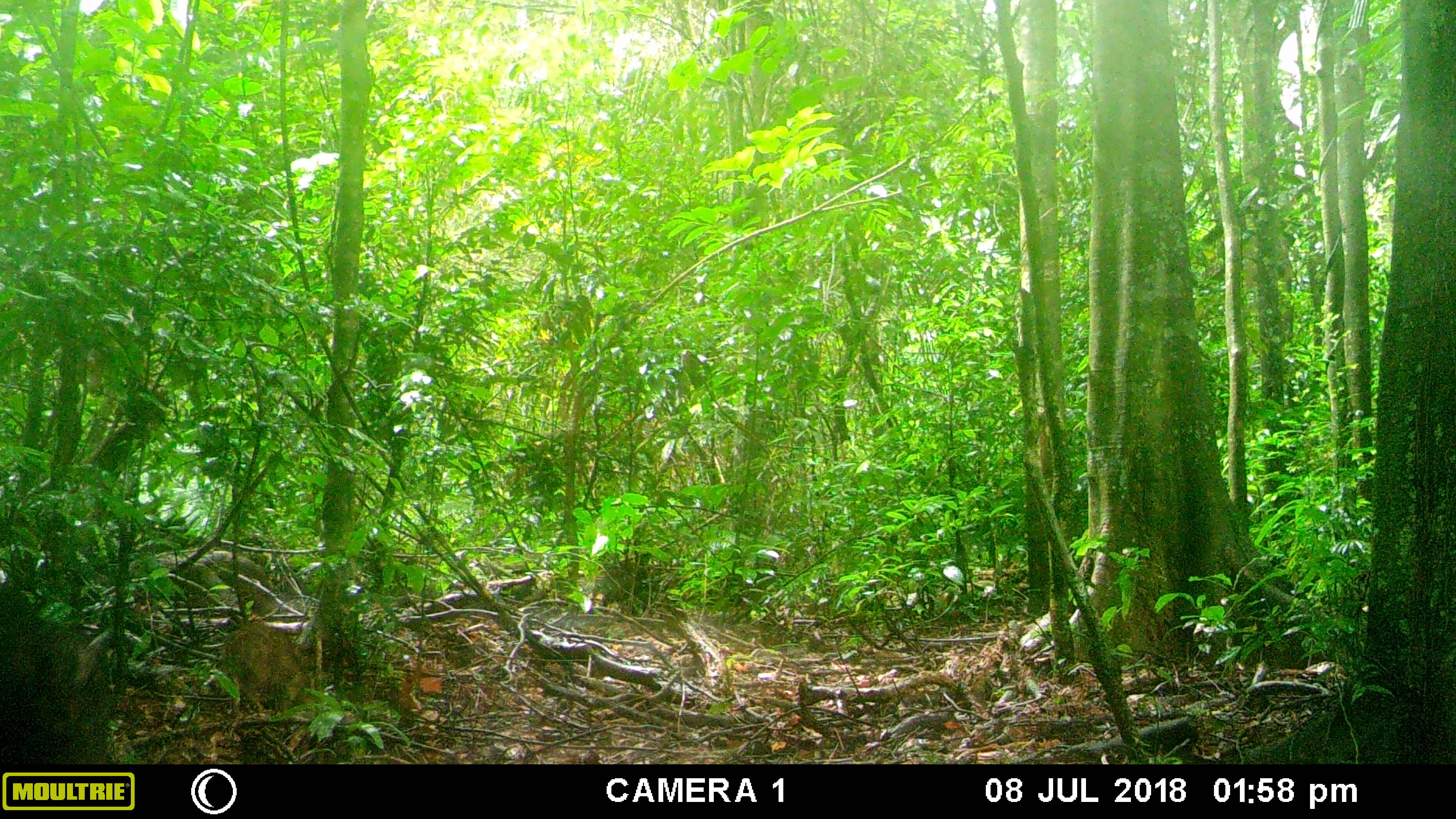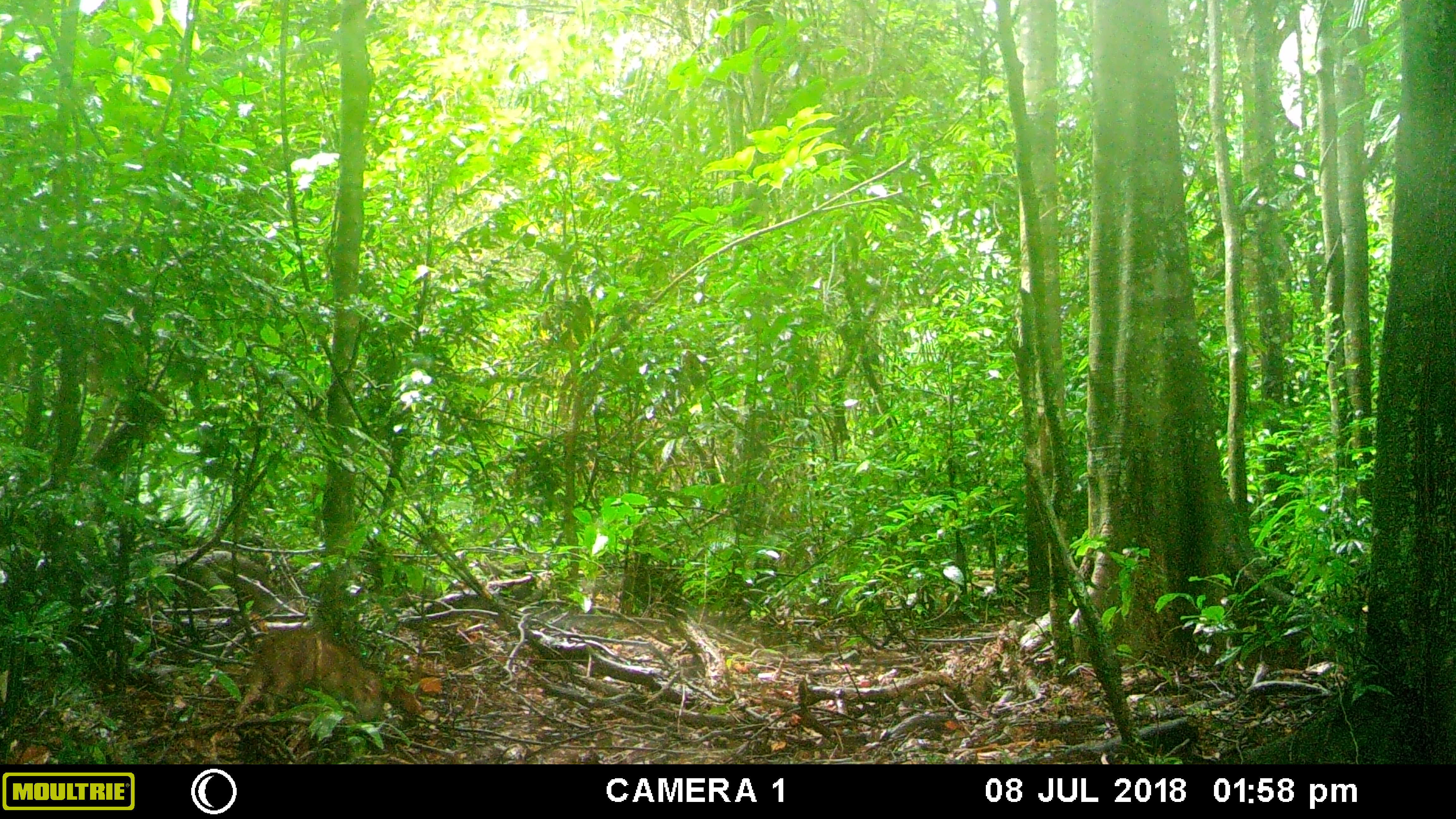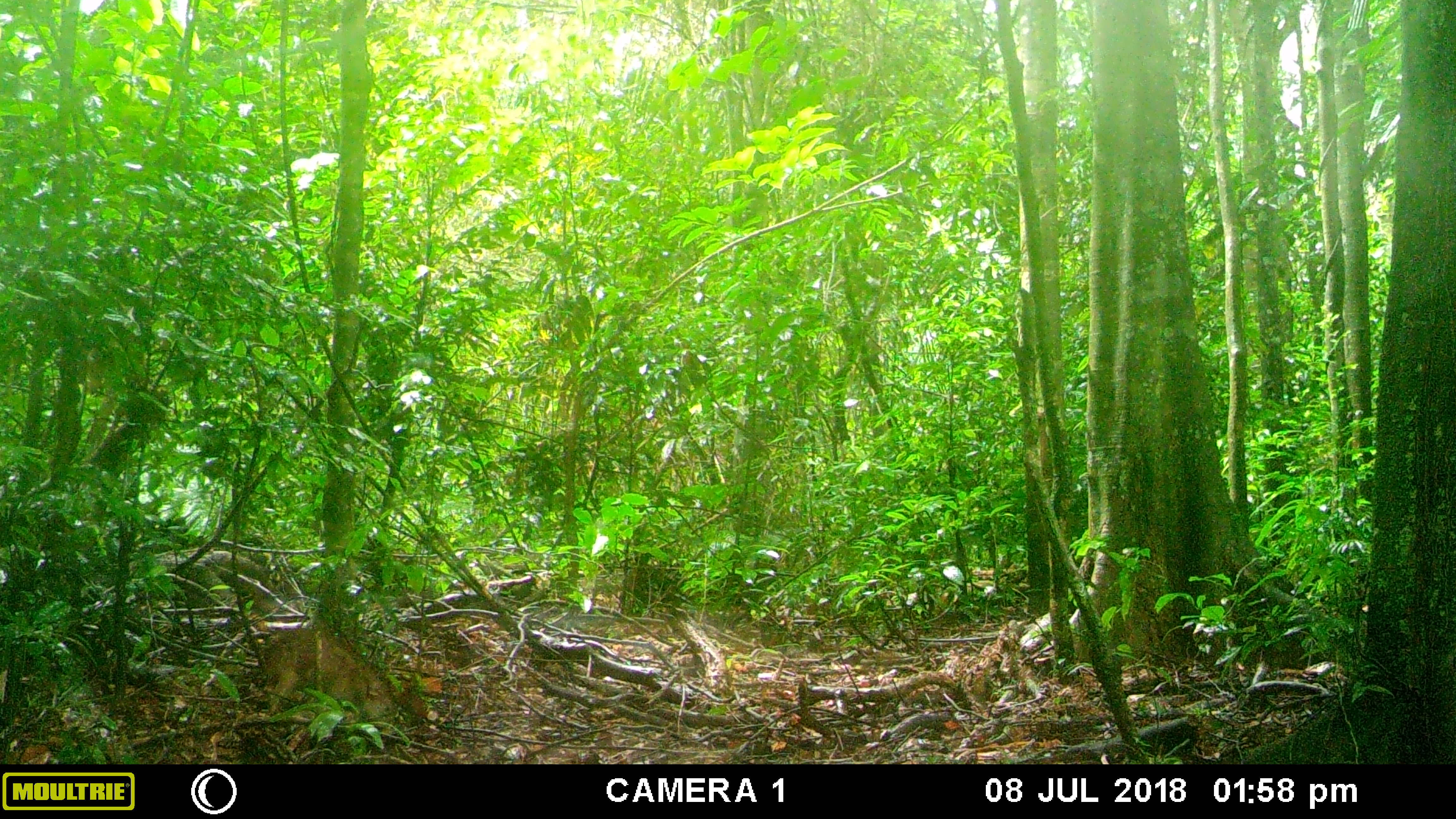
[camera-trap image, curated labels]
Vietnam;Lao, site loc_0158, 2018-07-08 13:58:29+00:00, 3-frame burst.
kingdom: Animalia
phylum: Chordata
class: Mammalia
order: Artiodactyla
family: Suidae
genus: Sus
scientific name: Sus scrofa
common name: eurasian wild pig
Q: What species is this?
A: Eurasian wild pig (Sus scrofa).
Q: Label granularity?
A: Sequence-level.